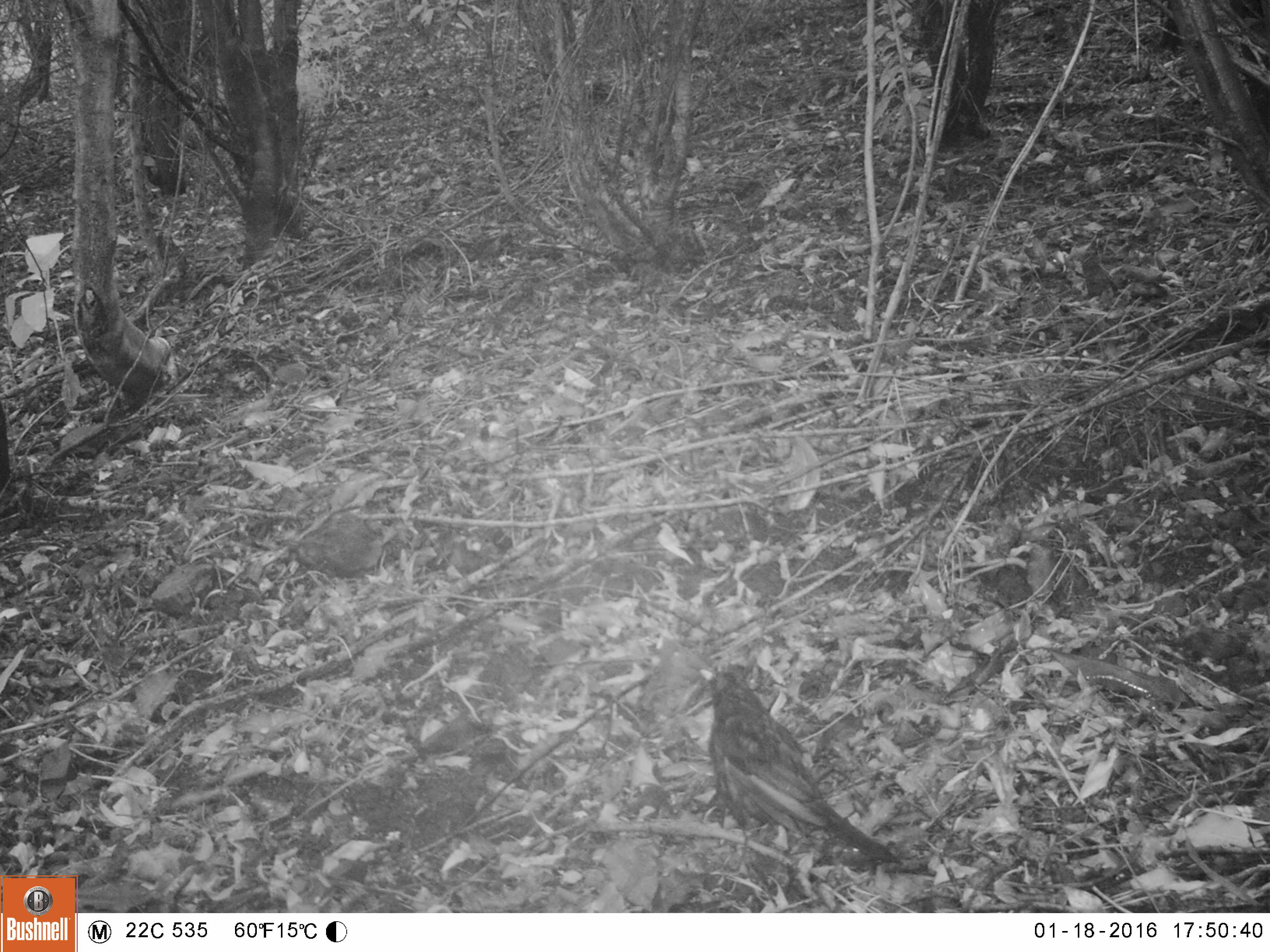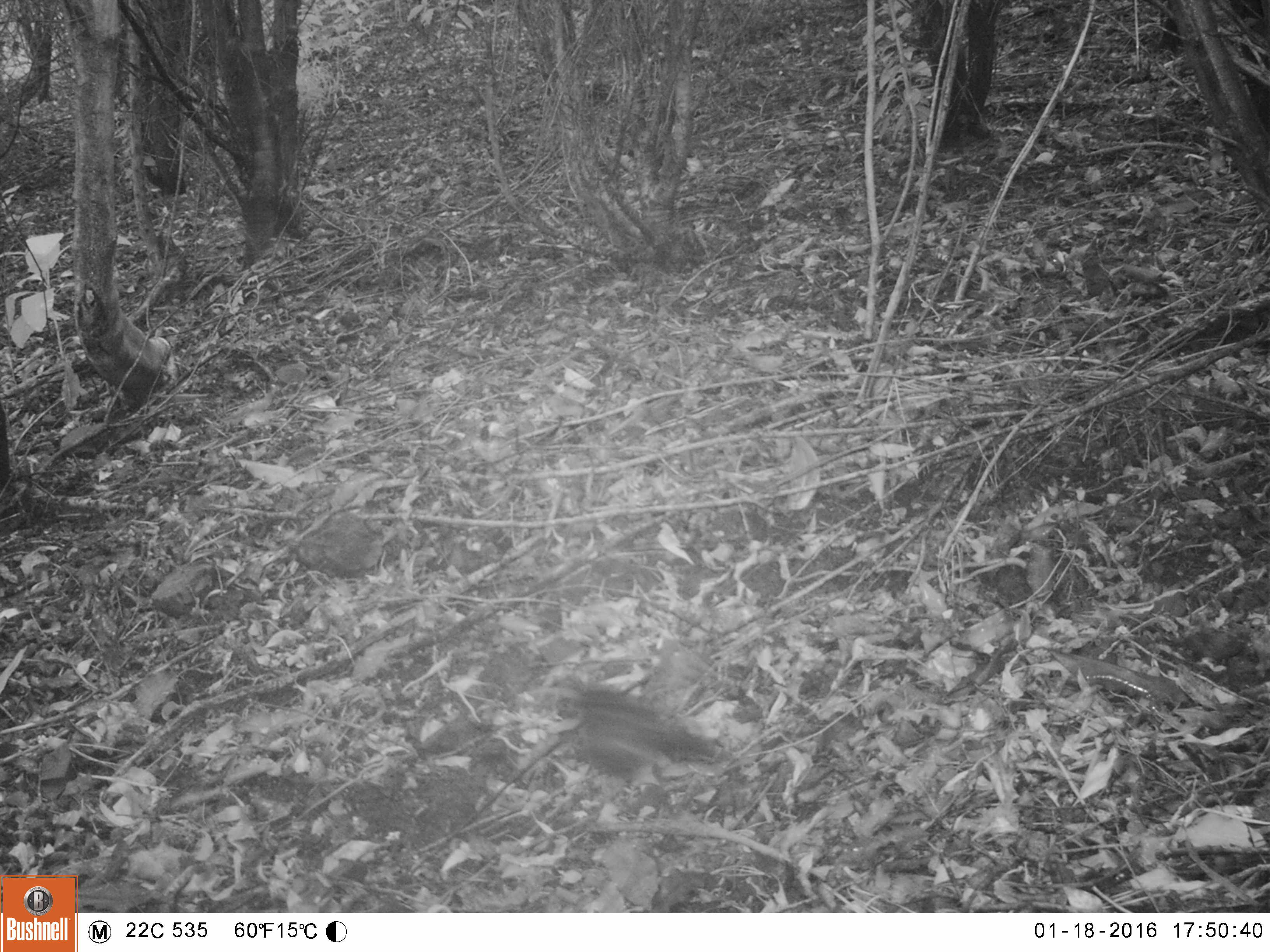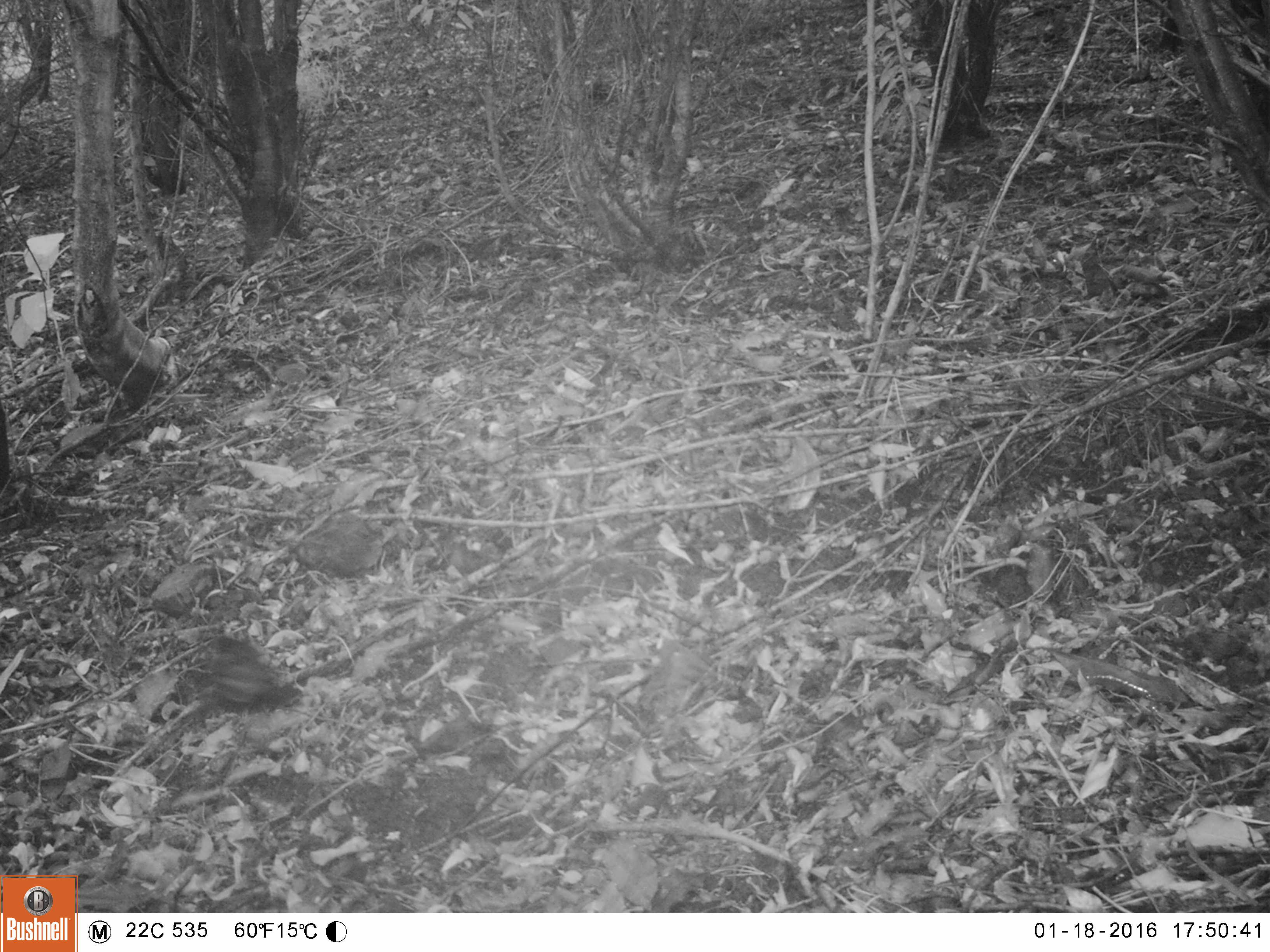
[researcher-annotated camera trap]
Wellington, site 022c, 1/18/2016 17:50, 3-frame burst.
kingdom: Animalia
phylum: Chordata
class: Aves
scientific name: Aves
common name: bird